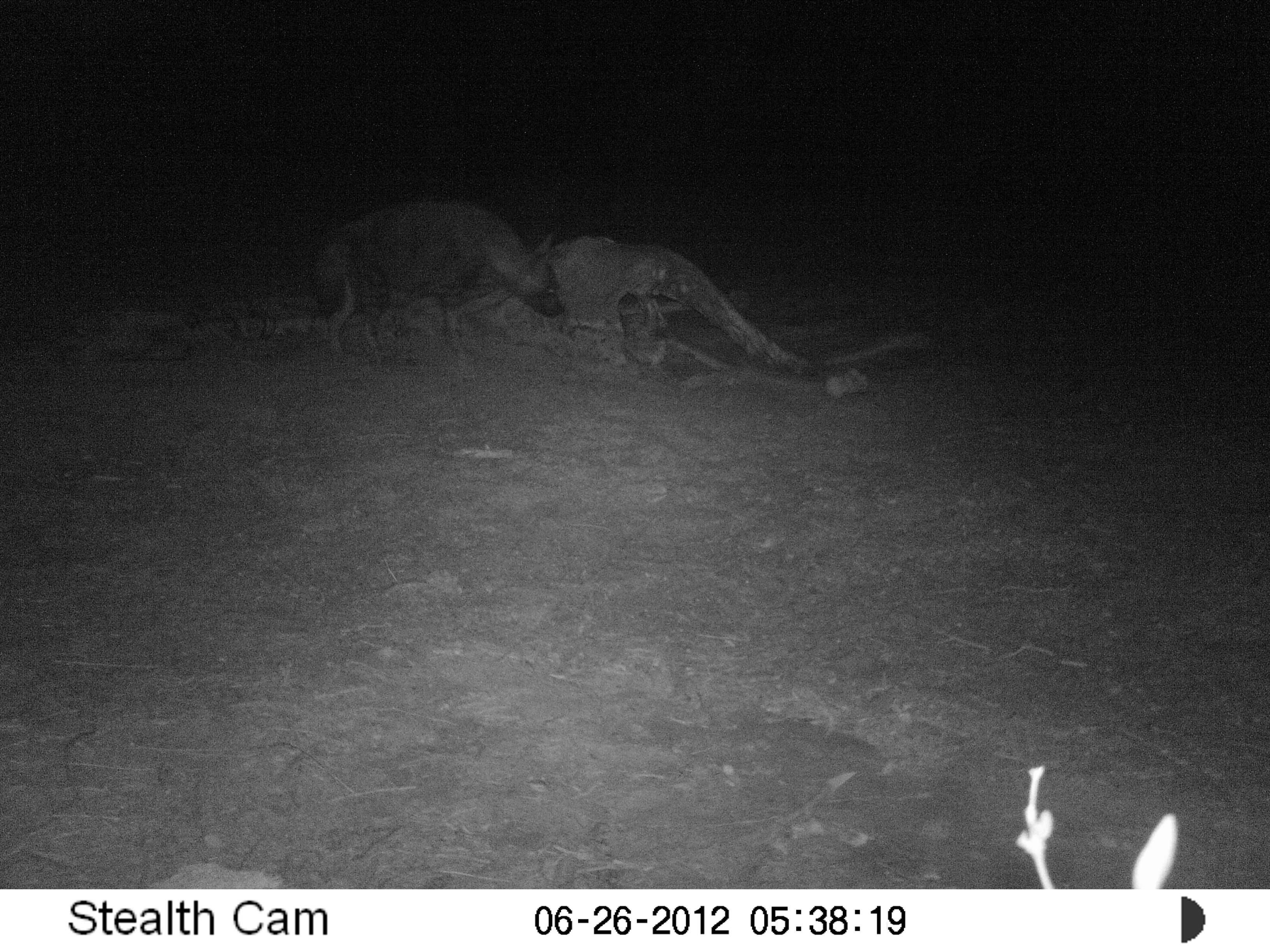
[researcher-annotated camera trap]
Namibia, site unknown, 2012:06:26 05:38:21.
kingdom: Animalia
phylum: Chordata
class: Mammalia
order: Carnivora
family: Hyaenidae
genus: Parahyaena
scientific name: Parahyaena brunnea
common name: brown hyena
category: hyaena brunnea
Hyaena brunnea (brown hyena) (Parahyaena brunnea).